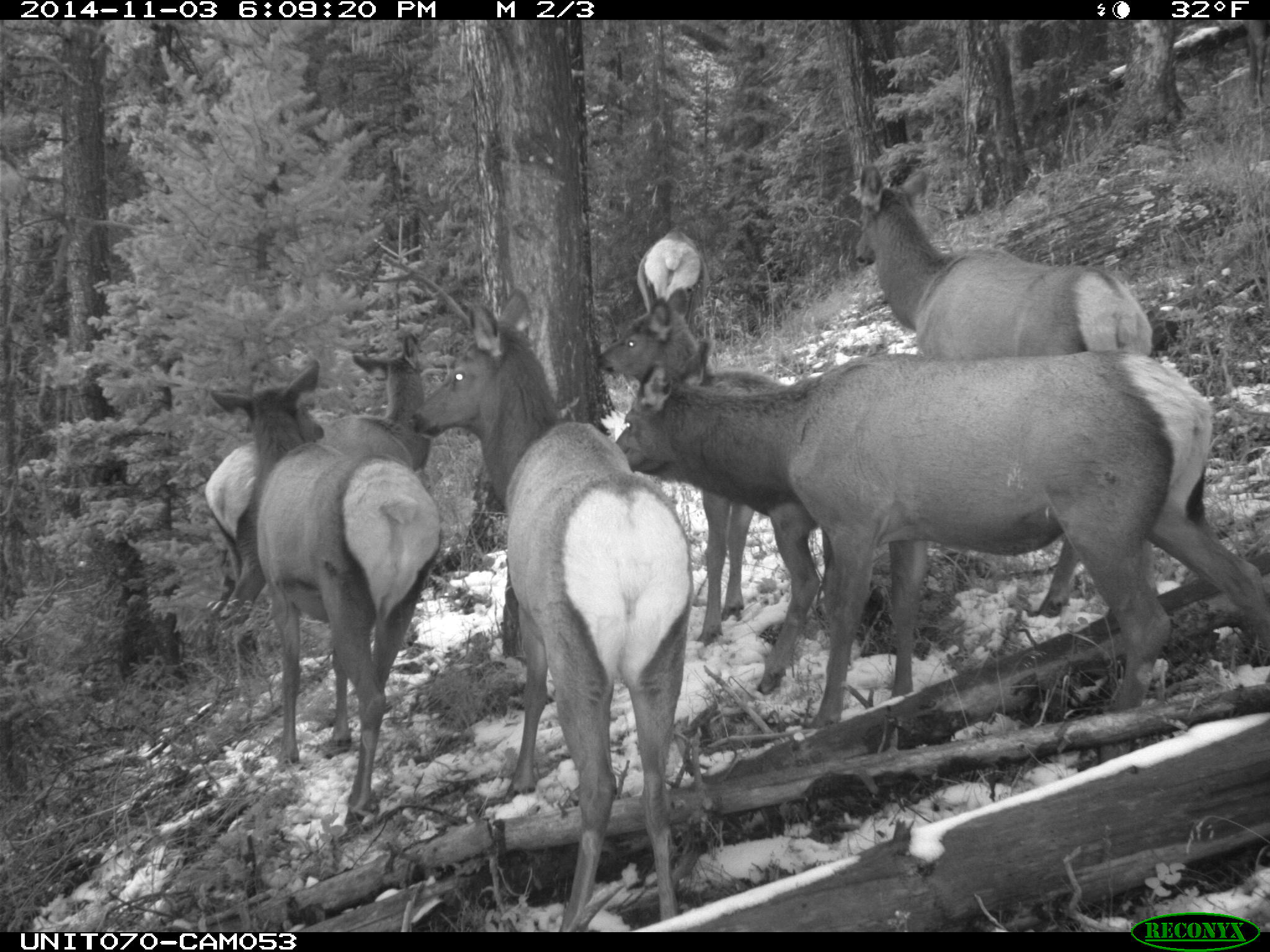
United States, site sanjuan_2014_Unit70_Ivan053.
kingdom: Animalia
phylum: Chordata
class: Mammalia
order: Artiodactyla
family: Cervidae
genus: Cervus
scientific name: Cervus elaphus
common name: red deer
Cervus elaphus (red deer).